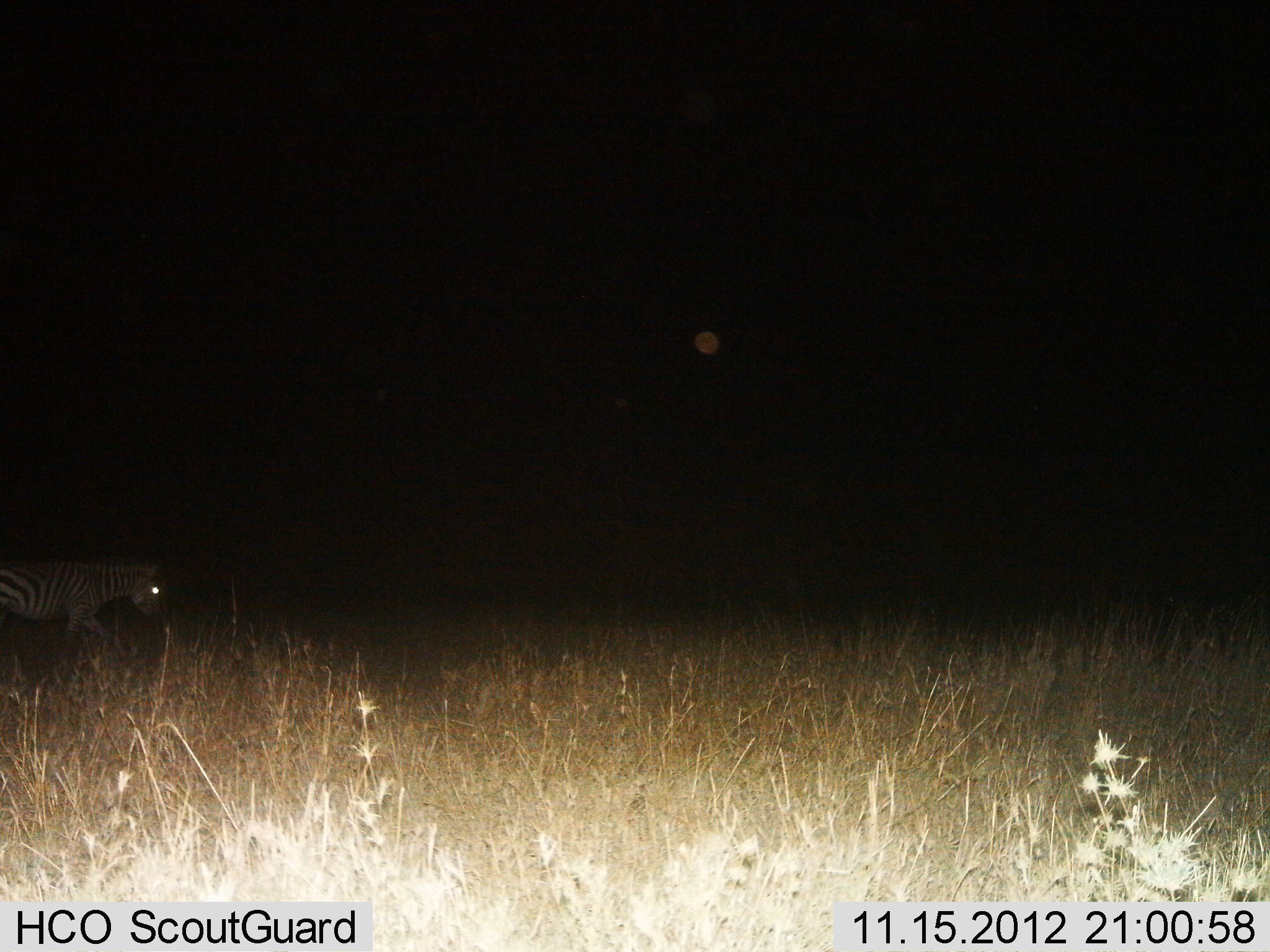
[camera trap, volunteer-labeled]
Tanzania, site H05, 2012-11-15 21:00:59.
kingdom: Animalia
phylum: Chordata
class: Mammalia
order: Perissodactyla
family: Equidae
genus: Equus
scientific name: Equus quagga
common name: plains zebra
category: zebra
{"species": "zebra (plains zebra) (Equus quagga)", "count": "1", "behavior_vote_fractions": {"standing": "30%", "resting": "0%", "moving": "70%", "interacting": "0%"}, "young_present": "0%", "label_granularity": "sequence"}